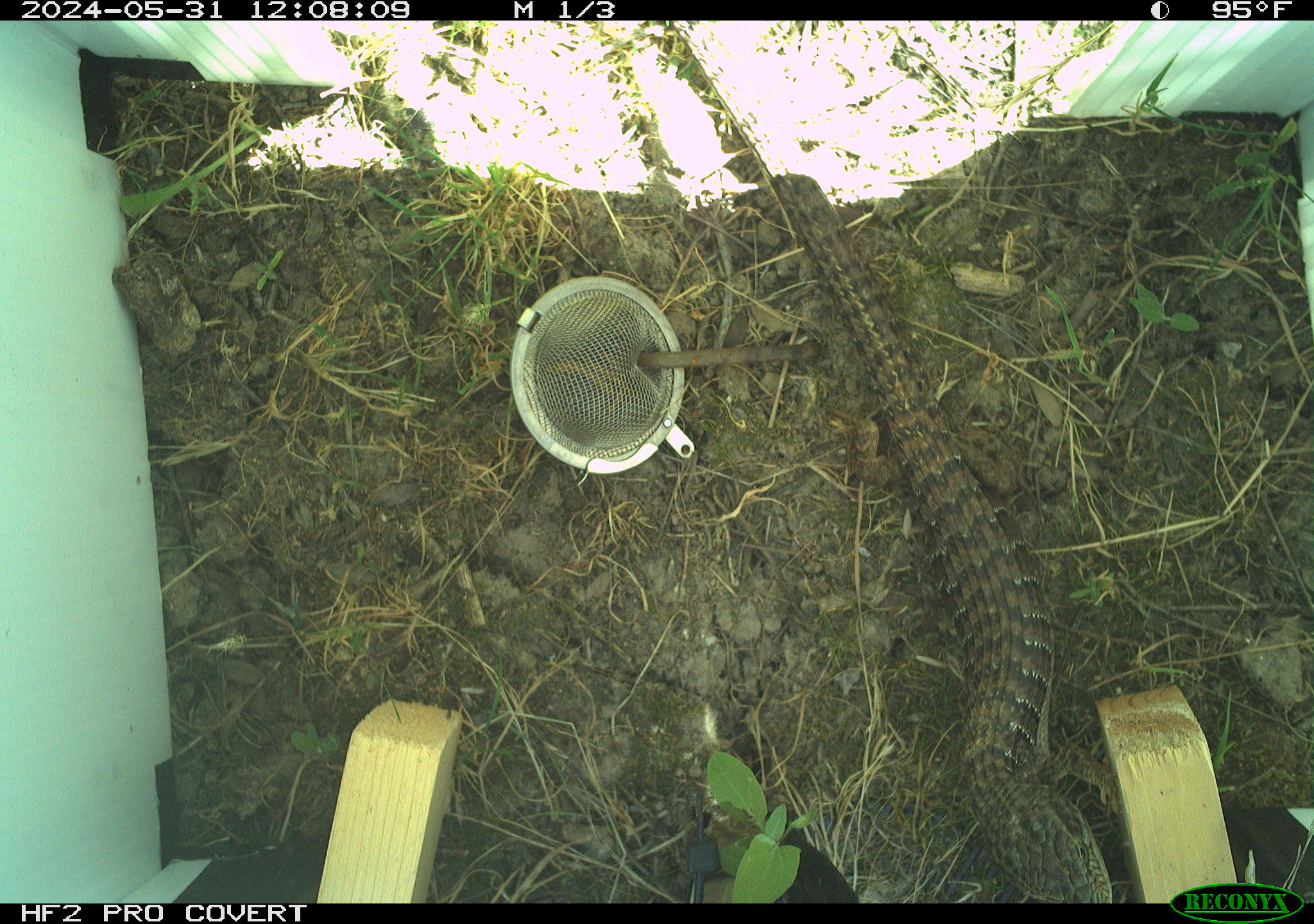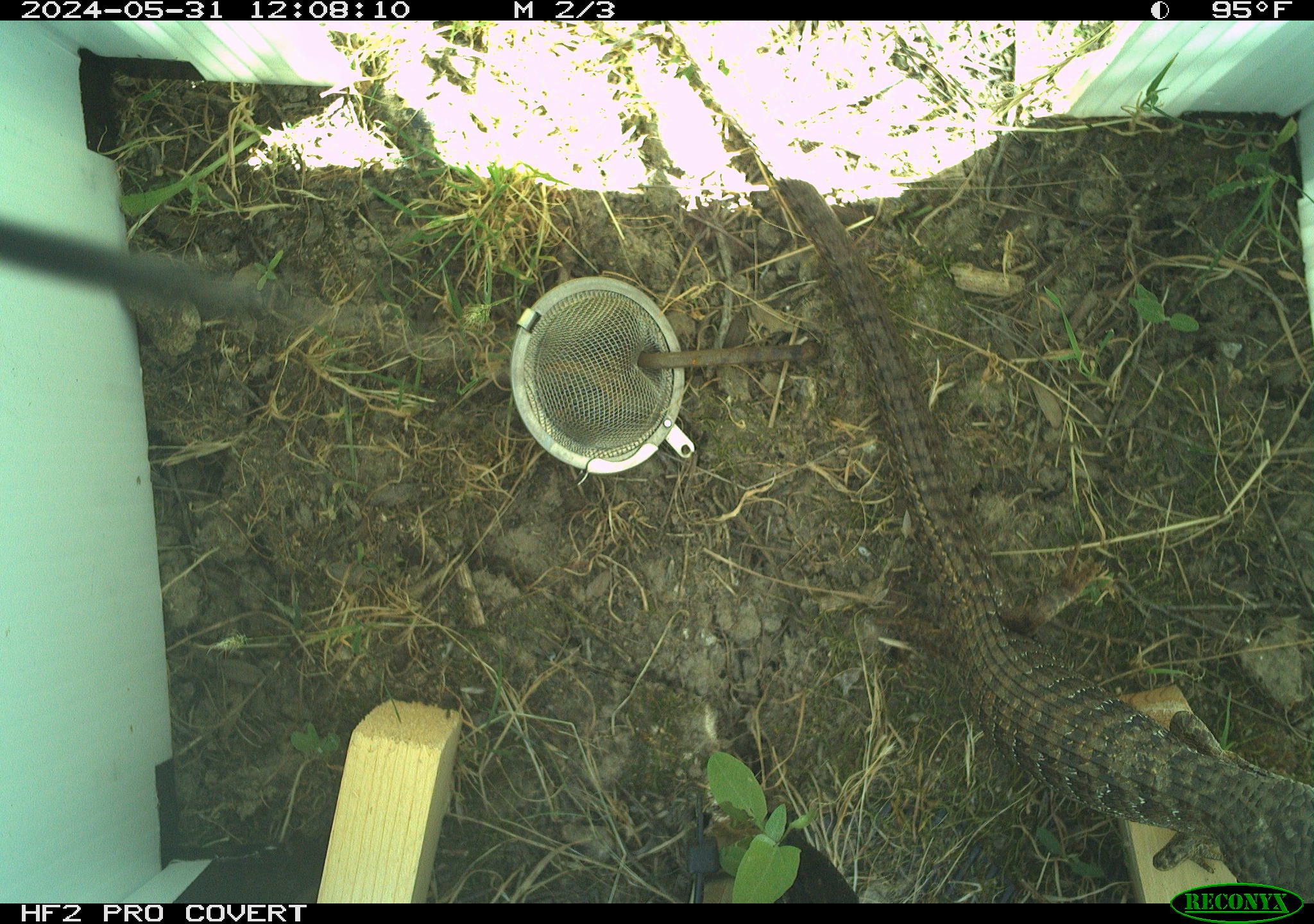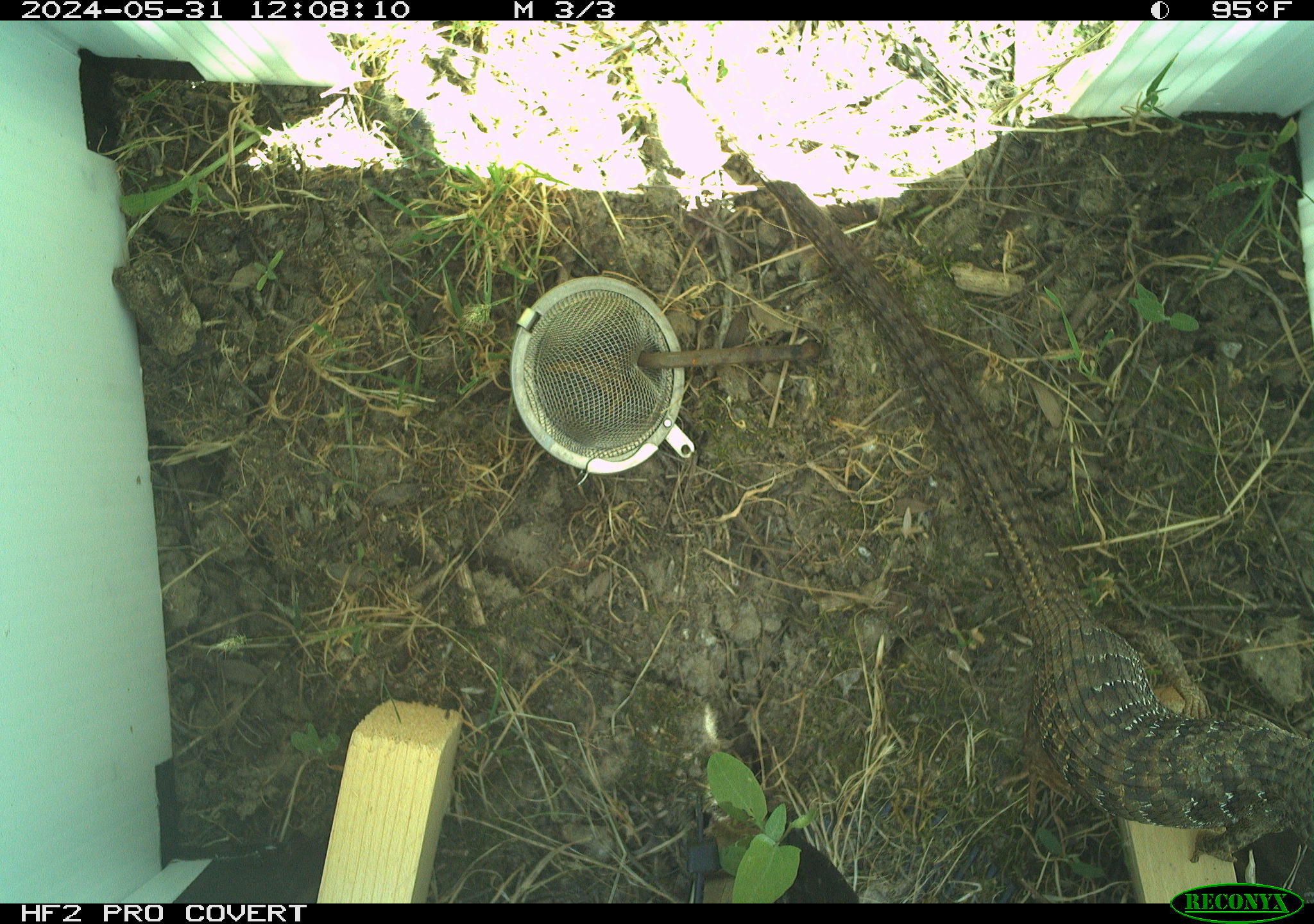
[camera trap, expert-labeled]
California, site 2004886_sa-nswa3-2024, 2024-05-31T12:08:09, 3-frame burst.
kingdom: Animalia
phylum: Chordata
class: Reptilia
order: Squamata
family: Anguidae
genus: Elgaria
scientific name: Elgaria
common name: alligator lizards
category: elgaria species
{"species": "elgaria species (alligator lizards) (Elgaria)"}